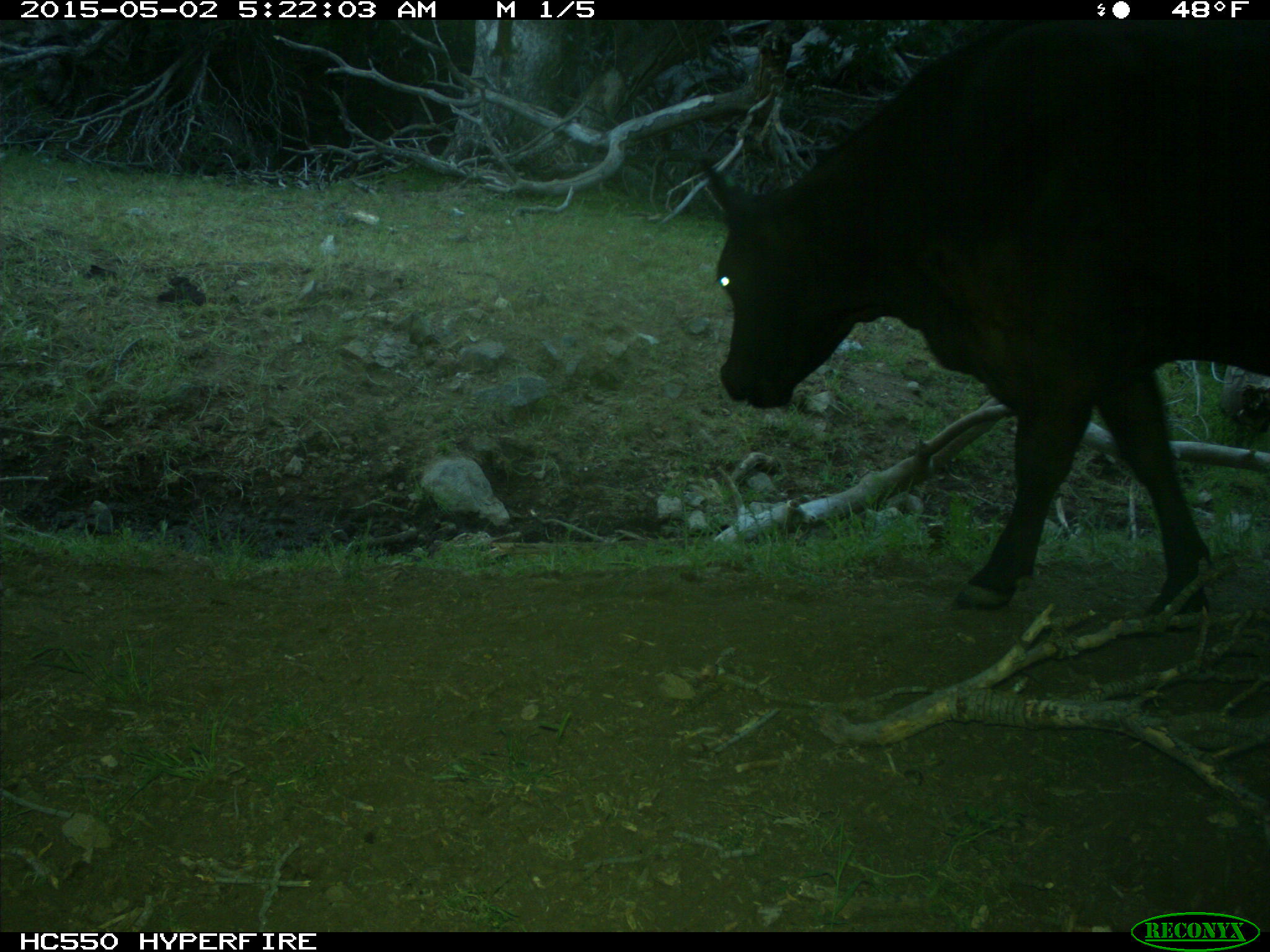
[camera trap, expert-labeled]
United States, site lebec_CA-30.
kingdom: Animalia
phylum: Chordata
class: Mammalia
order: Artiodactyla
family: Bovidae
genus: Bos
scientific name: Bos taurus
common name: domestic cow